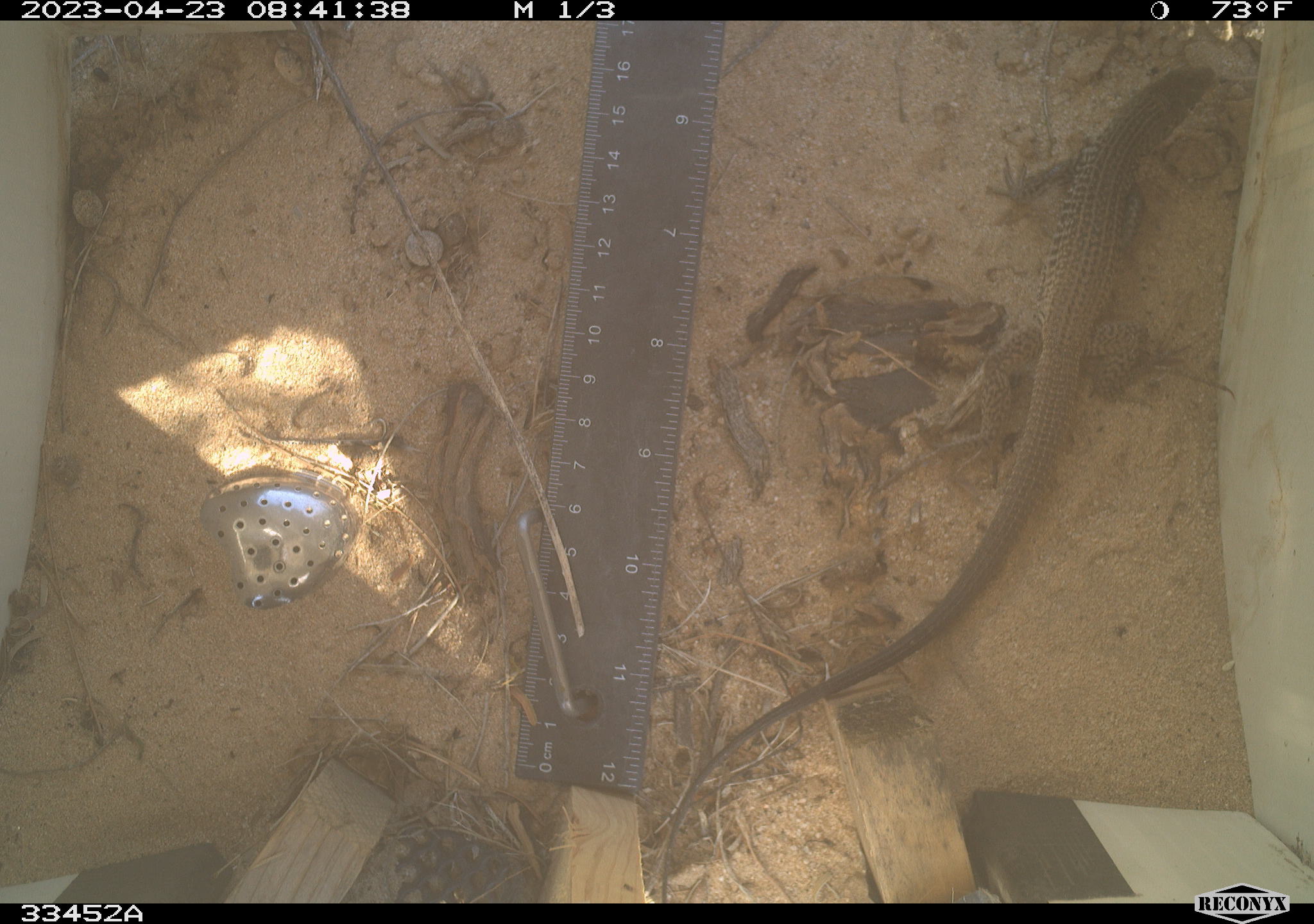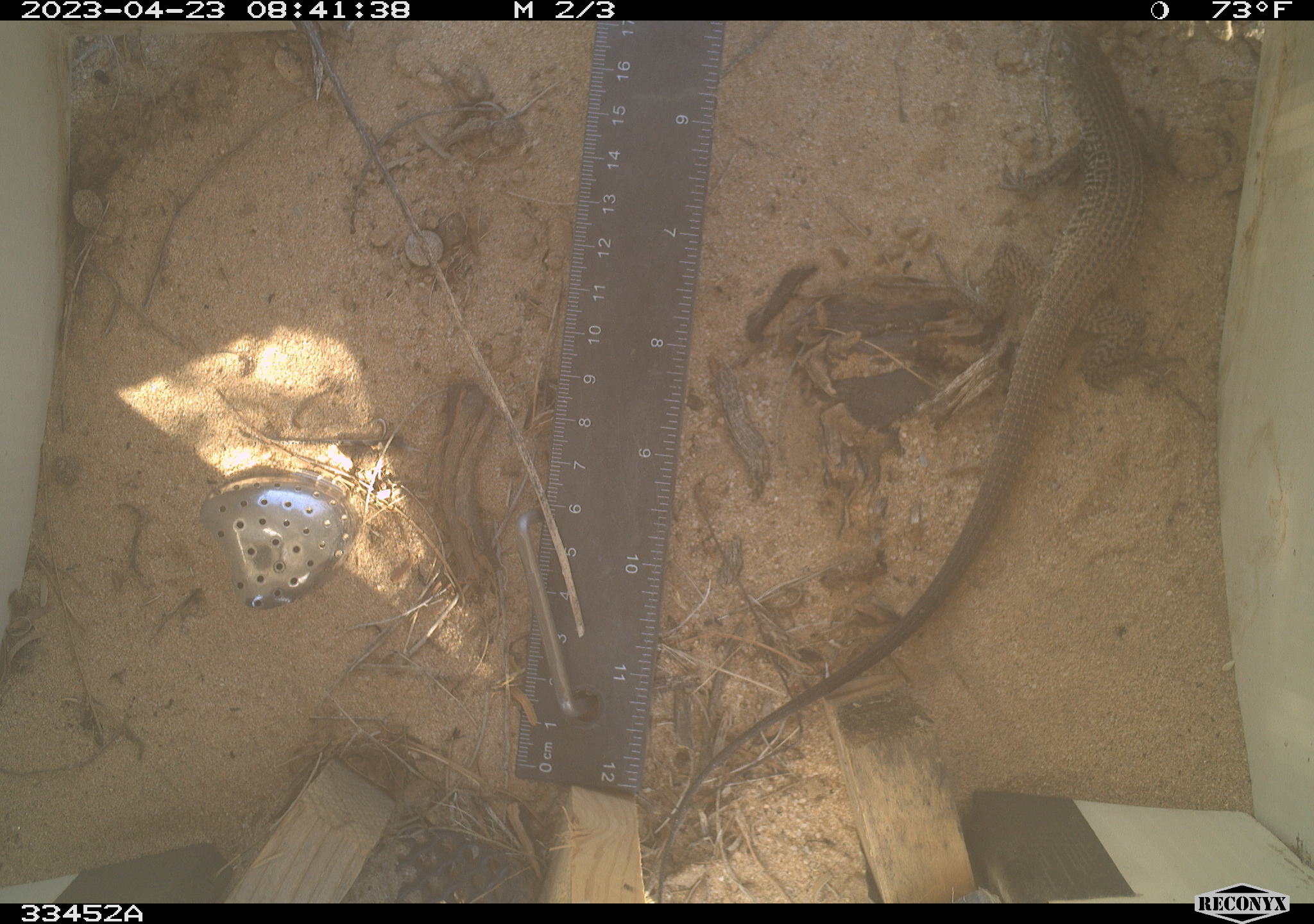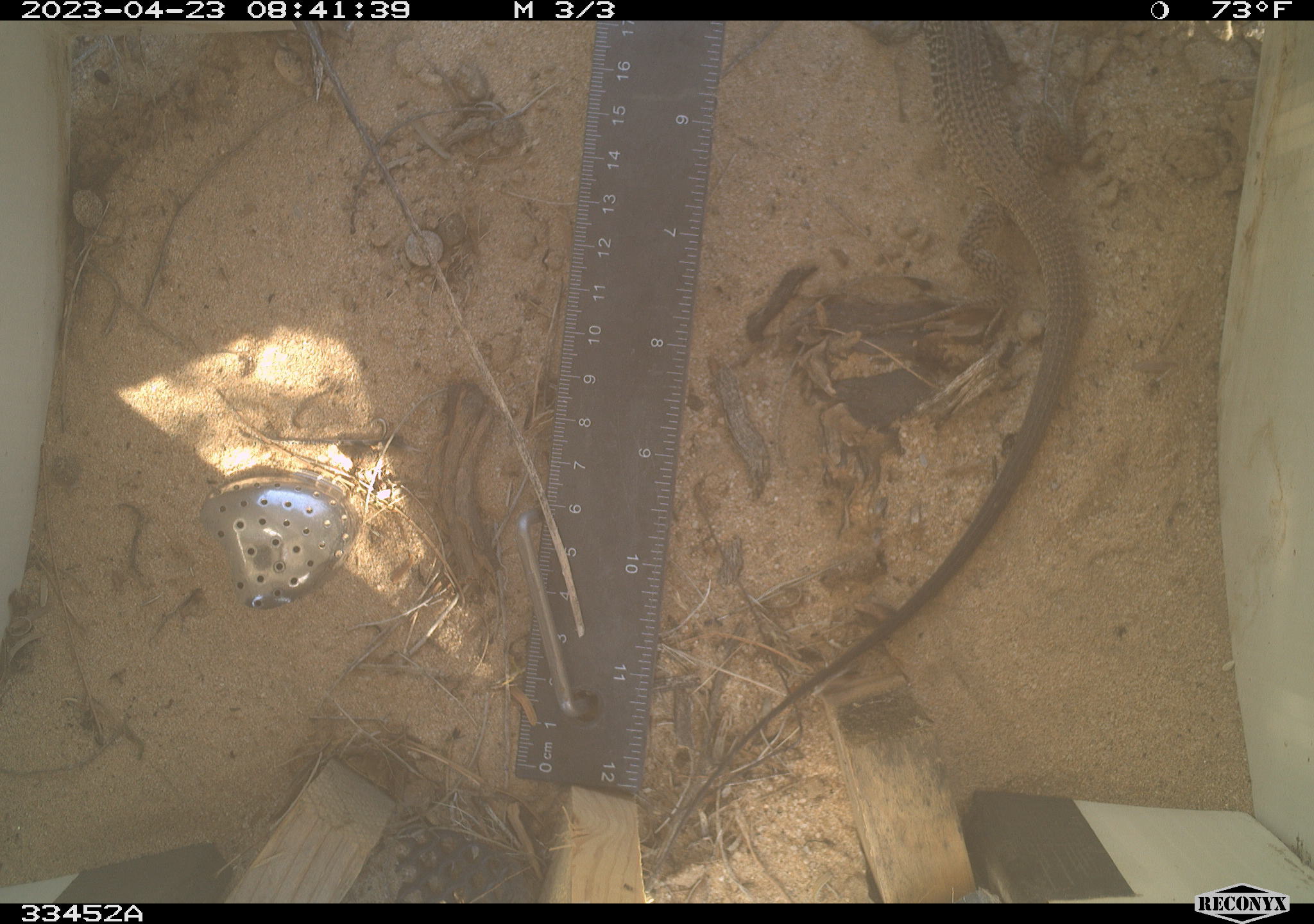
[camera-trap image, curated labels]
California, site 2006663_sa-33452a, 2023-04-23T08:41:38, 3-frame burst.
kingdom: Animalia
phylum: Chordata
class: Reptilia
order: Squamata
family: Teiidae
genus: Aspidoscelis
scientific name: Aspidoscelis tigris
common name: western whiptail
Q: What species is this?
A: Western whiptail (Aspidoscelis tigris).